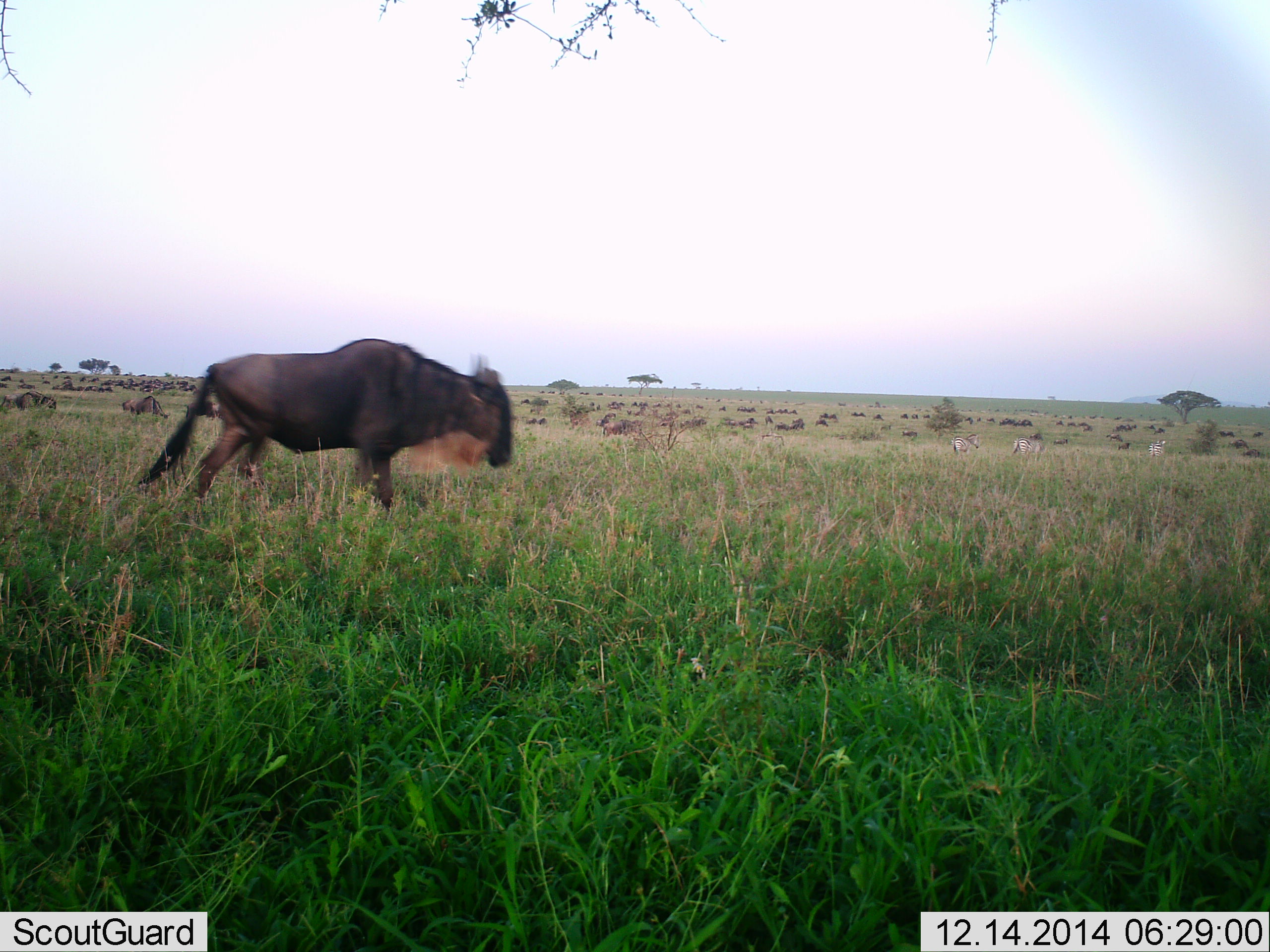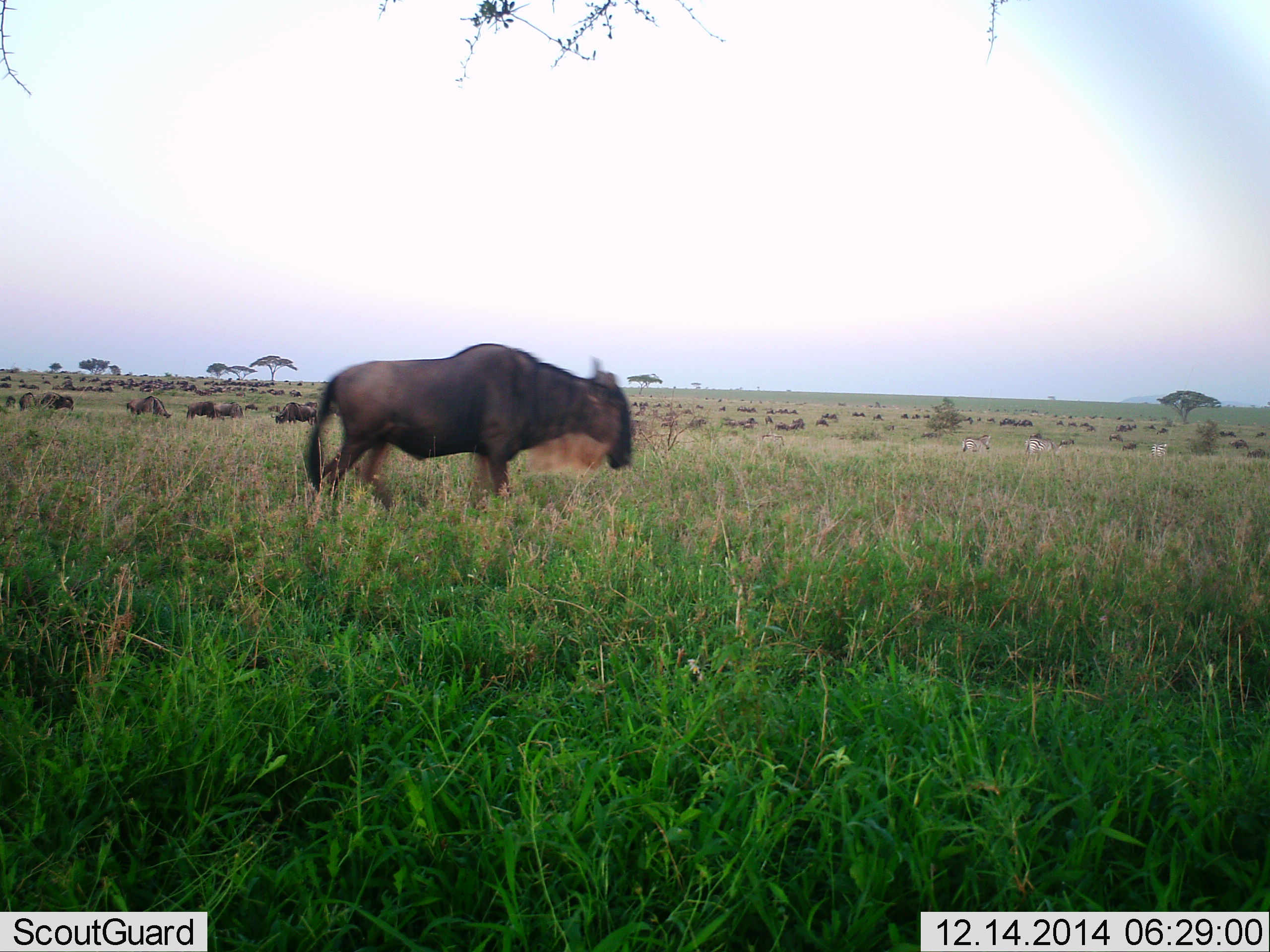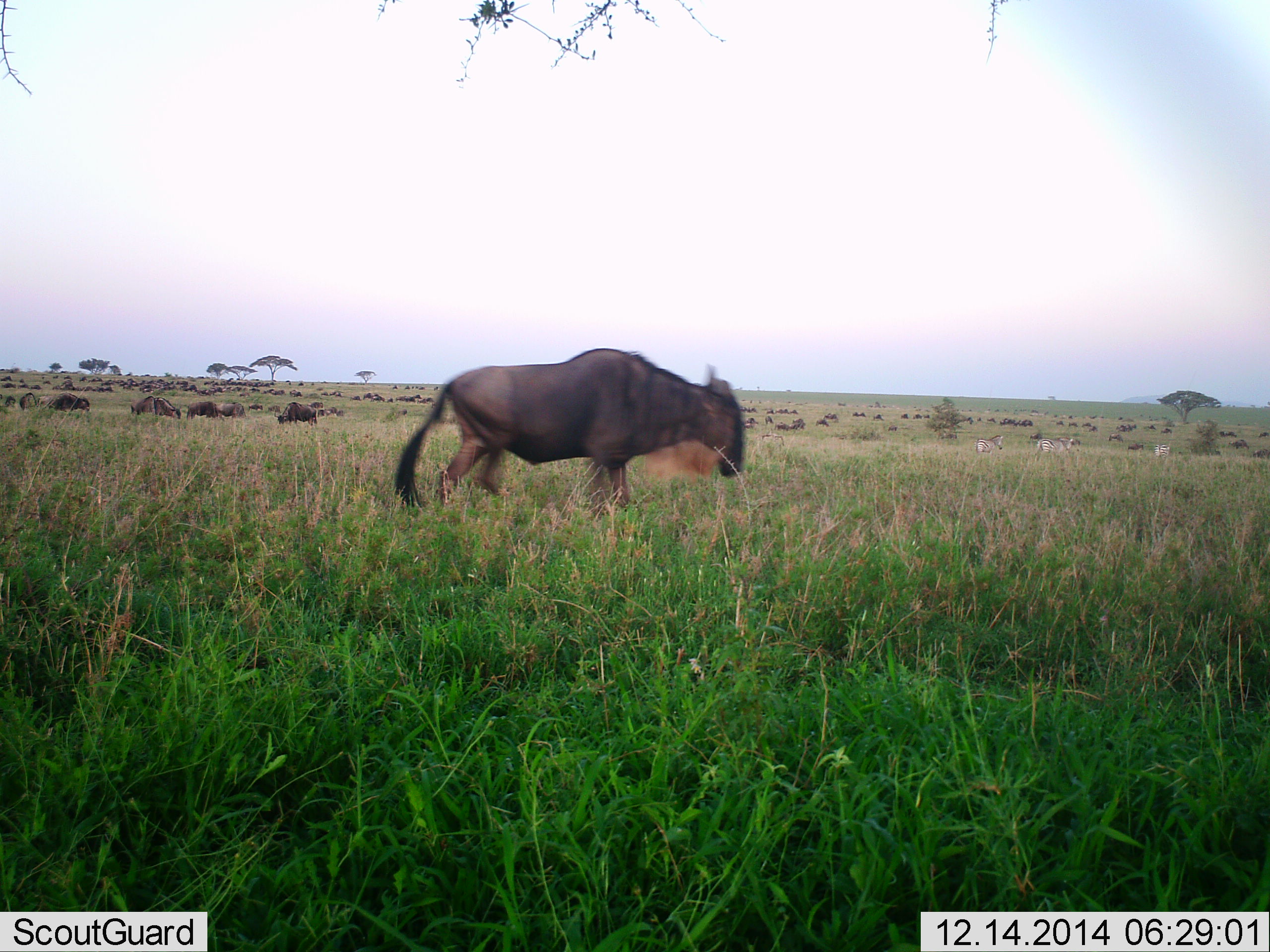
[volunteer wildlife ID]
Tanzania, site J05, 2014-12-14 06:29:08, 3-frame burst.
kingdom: Animalia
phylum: Chordata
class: Mammalia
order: Artiodactyla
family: Bovidae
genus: Connochaetes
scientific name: Connochaetes taurinus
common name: blue wildebeest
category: wildebeest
Wildebeest (blue wildebeest) (Connochaetes taurinus), count 51+. Behavior (volunteer vote fractions): standing 31%, resting 0%, moving 100%, interacting 0%. Young present (vote fraction): 8%. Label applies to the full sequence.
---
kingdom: Animalia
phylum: Chordata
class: Mammalia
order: Perissodactyla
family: Equidae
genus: Equus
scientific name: Equus quagga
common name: plains zebra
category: zebra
Zebra (plains zebra) (Equus quagga), count 3. Behavior (volunteer vote fractions): standing 0%, resting 0%, moving 90%, interacting 0%. Young present (vote fraction): 0%. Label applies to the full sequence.